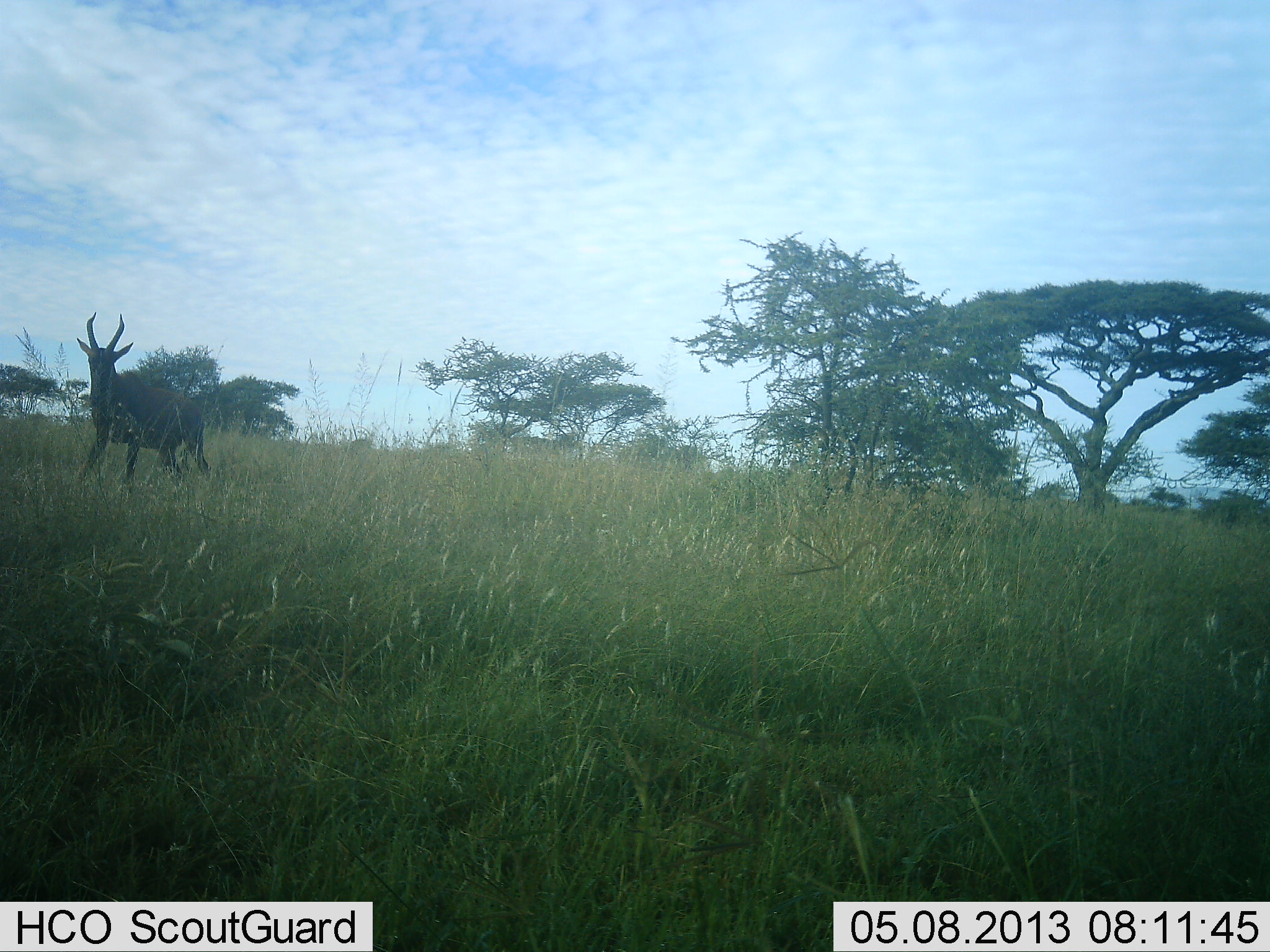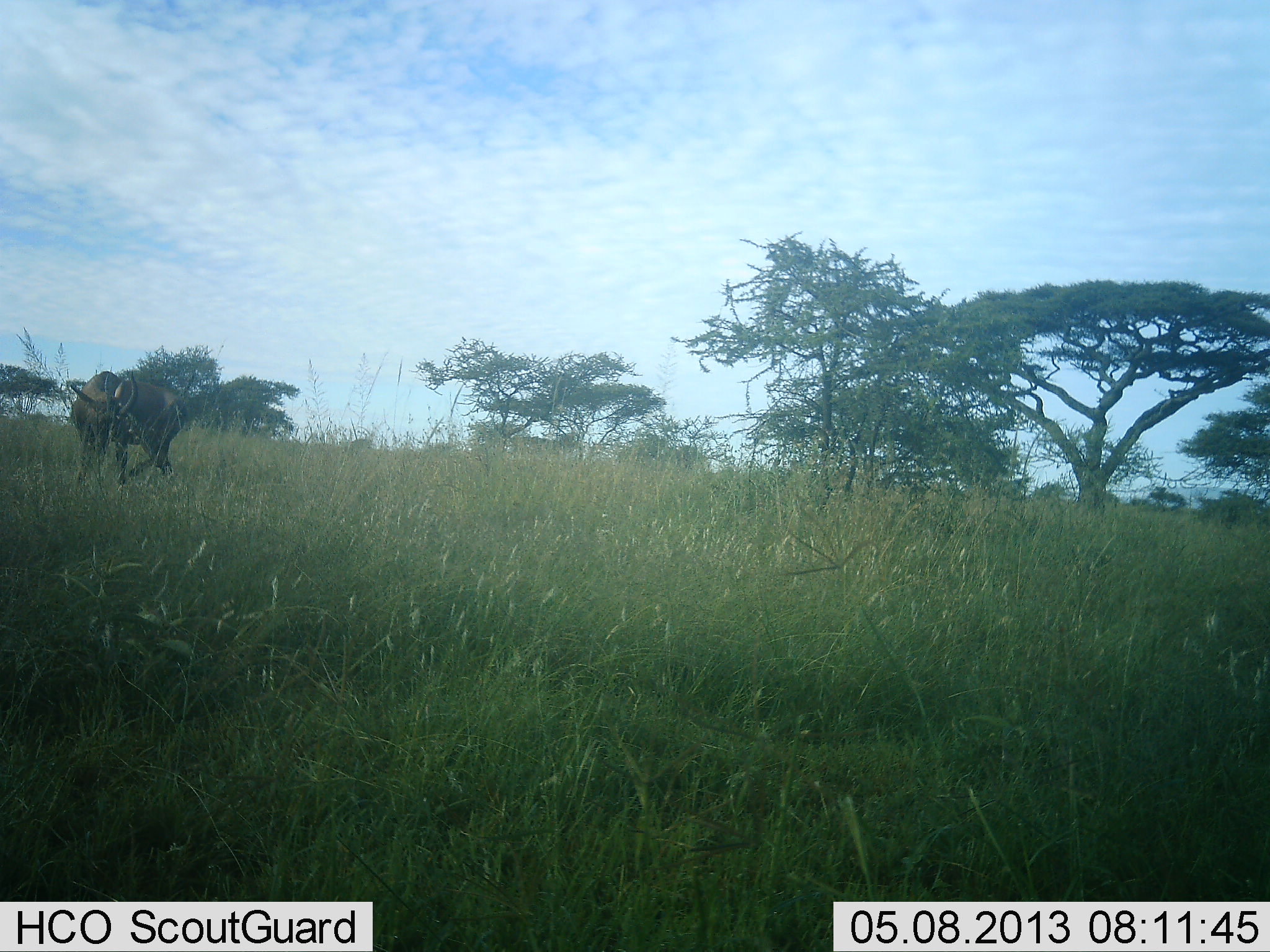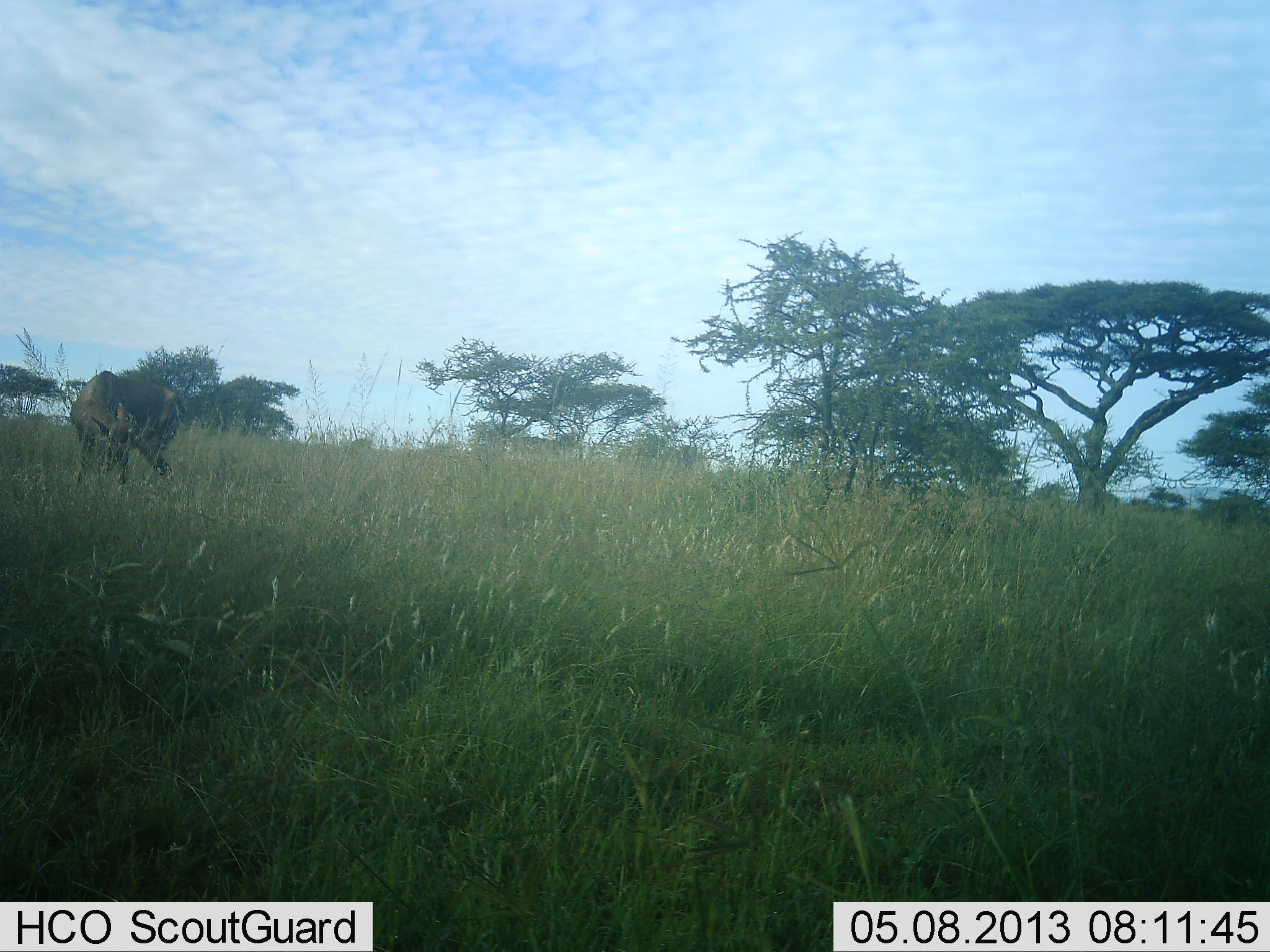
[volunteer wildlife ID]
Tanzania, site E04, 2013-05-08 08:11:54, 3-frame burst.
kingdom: Animalia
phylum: Chordata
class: Mammalia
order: Artiodactyla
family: Bovidae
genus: Damaliscus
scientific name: Damaliscus lunatus jimela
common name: topi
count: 1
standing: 77%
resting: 0%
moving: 15%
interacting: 0%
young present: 0%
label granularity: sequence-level